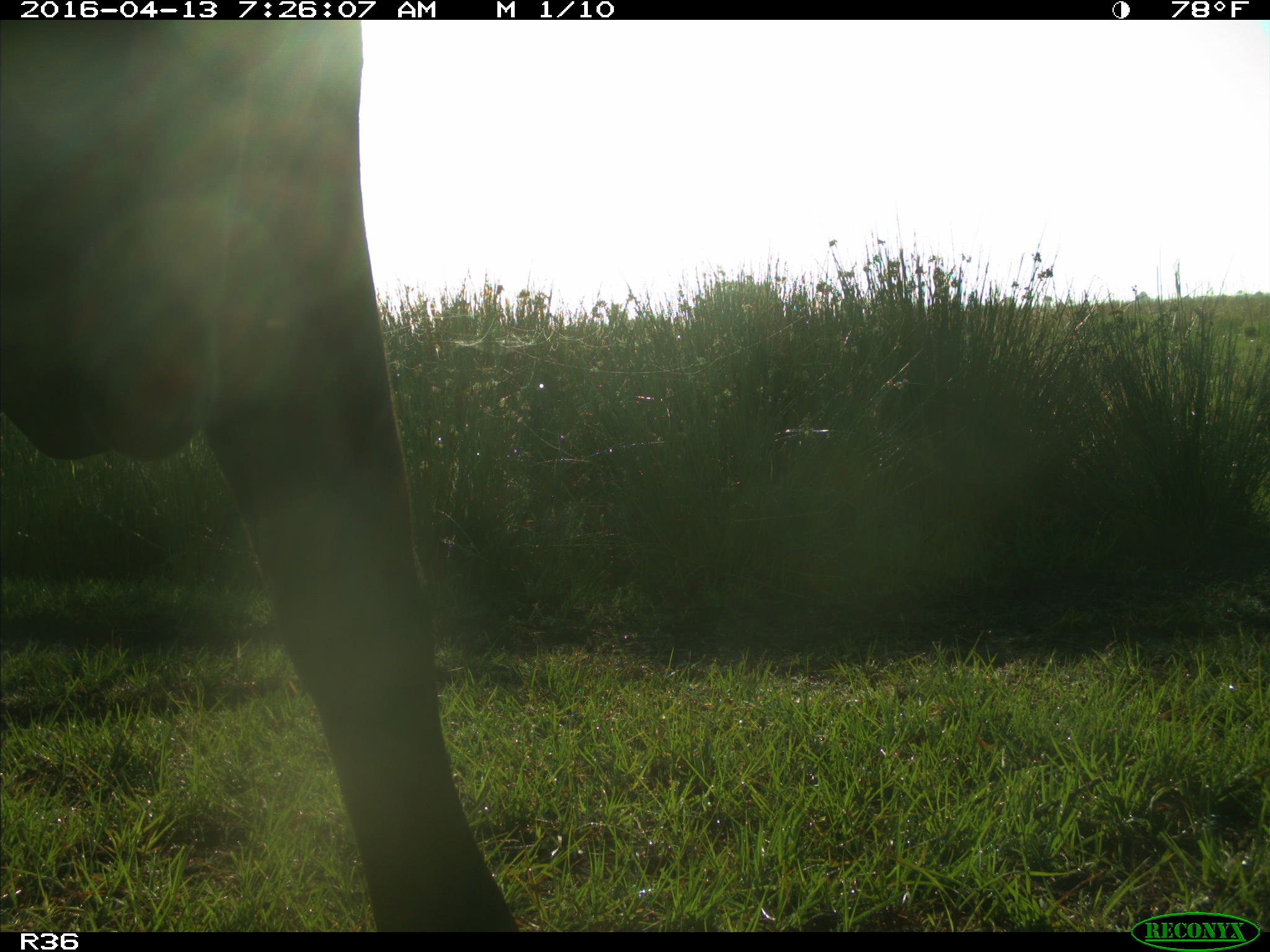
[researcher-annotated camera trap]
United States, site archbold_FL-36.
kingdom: Animalia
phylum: Chordata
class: Mammalia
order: Artiodactyla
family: Bovidae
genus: Bos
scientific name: Bos taurus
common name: domestic cow